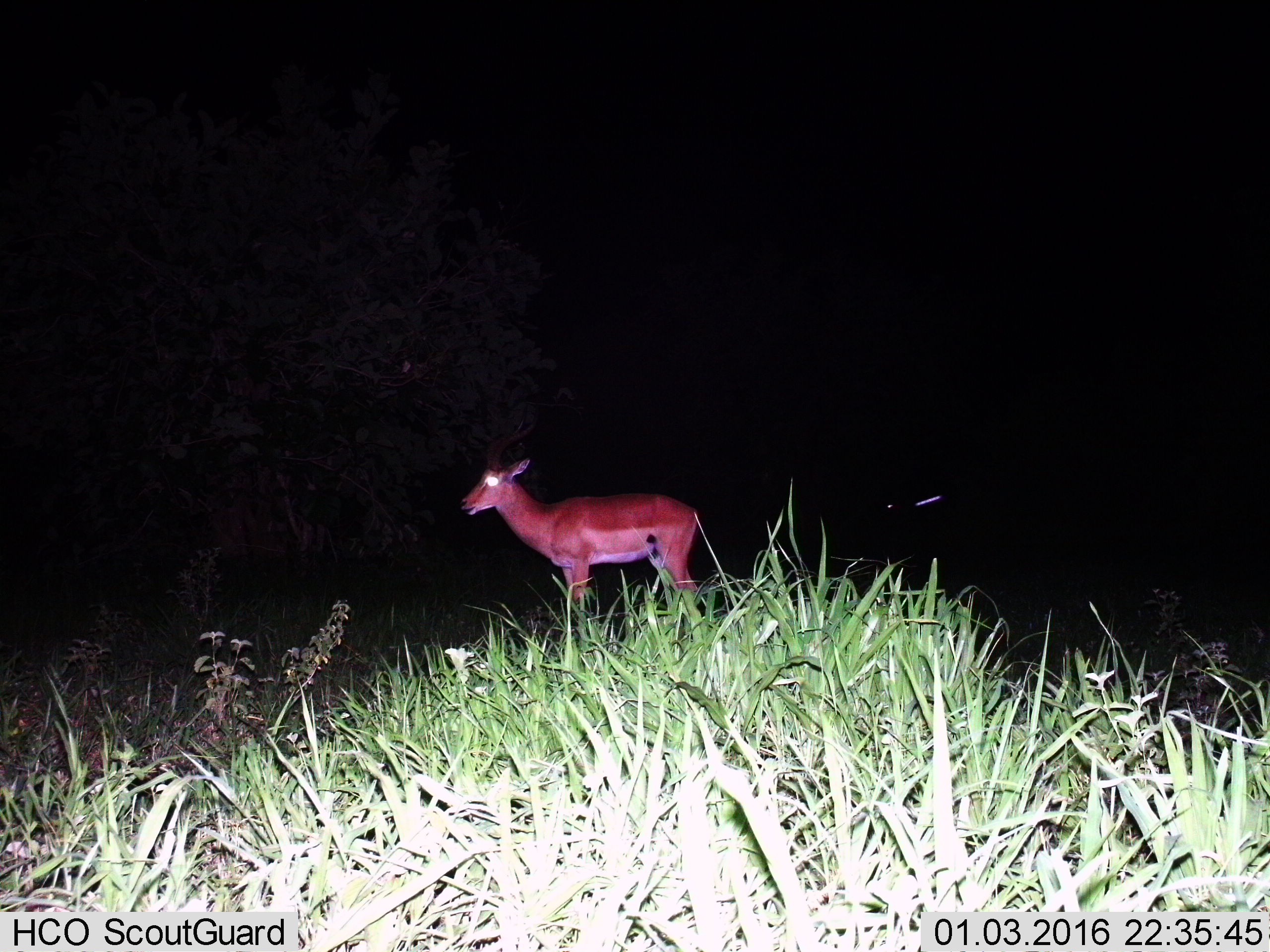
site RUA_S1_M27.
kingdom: Animalia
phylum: Chordata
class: Mammalia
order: Artiodactyla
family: Bovidae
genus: Aepyceros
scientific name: Aepyceros melampus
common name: impala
Impala (Aepyceros melampus), count 1. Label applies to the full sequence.